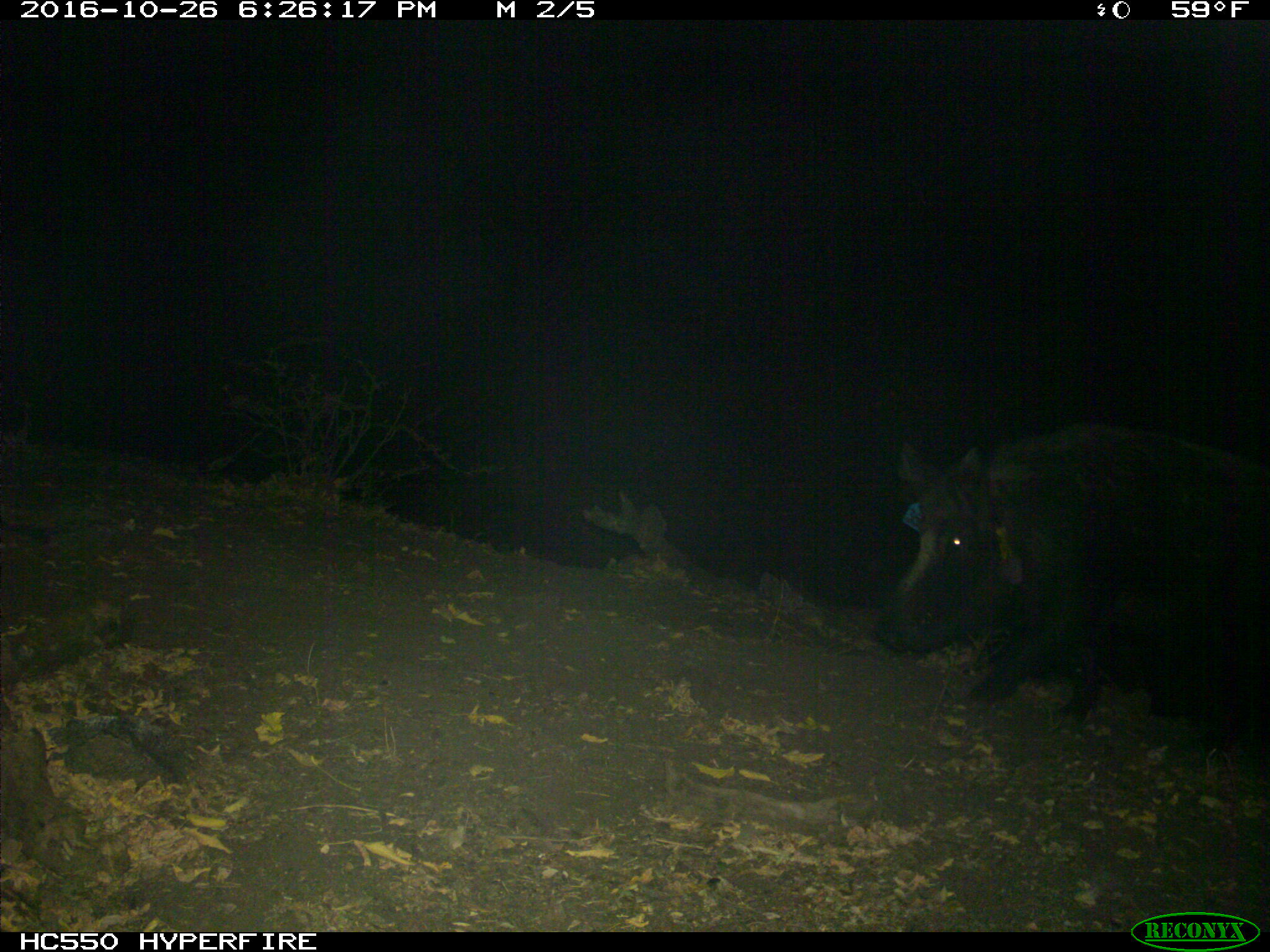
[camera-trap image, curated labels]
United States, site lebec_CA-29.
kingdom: Animalia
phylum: Chordata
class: Mammalia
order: Artiodactyla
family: Suidae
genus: Sus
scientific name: Sus scrofa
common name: wild boar